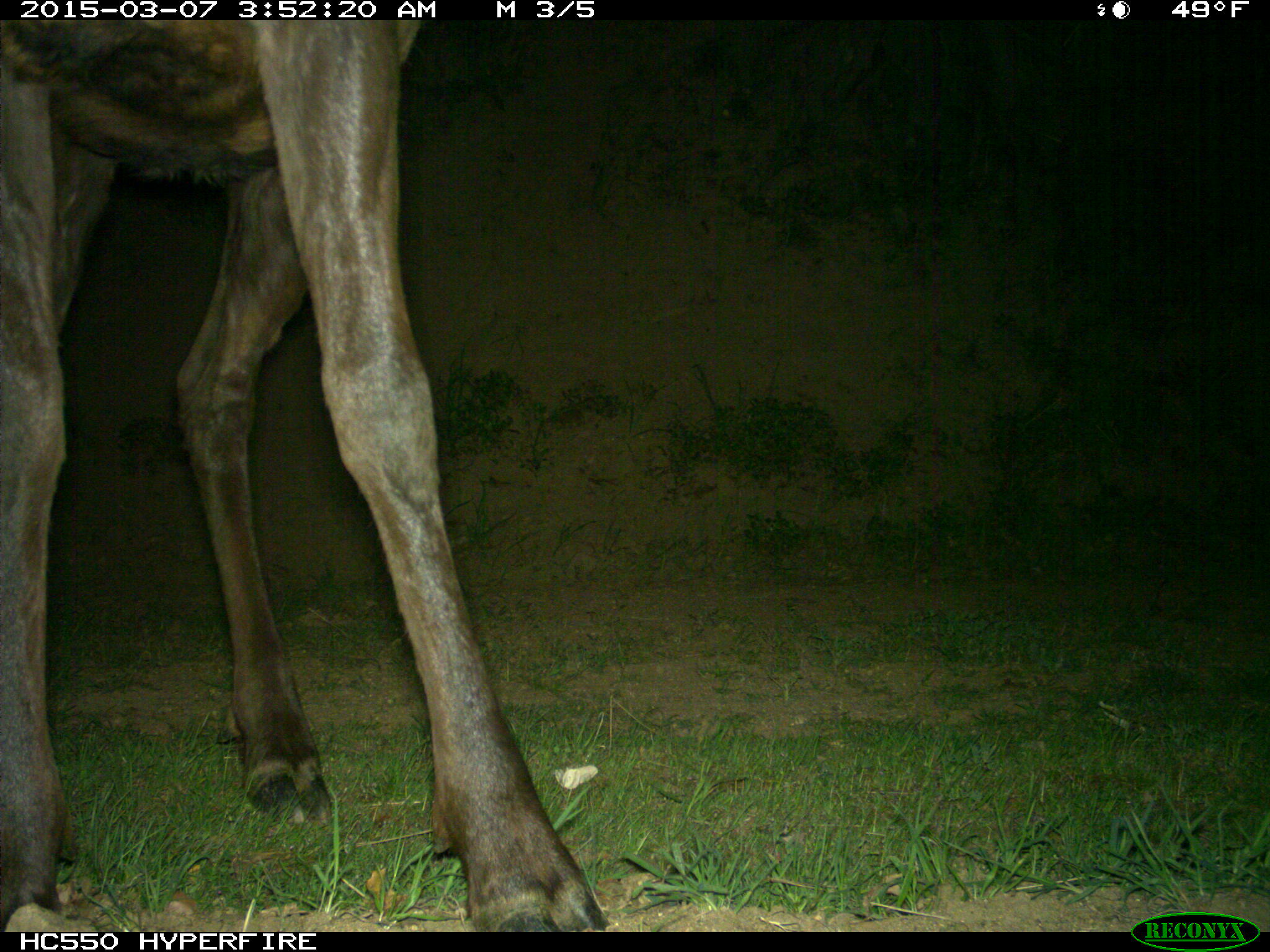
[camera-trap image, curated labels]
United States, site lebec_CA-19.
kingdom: Animalia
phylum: Chordata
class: Mammalia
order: Artiodactyla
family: Cervidae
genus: Cervus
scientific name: Cervus canadensis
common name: elk